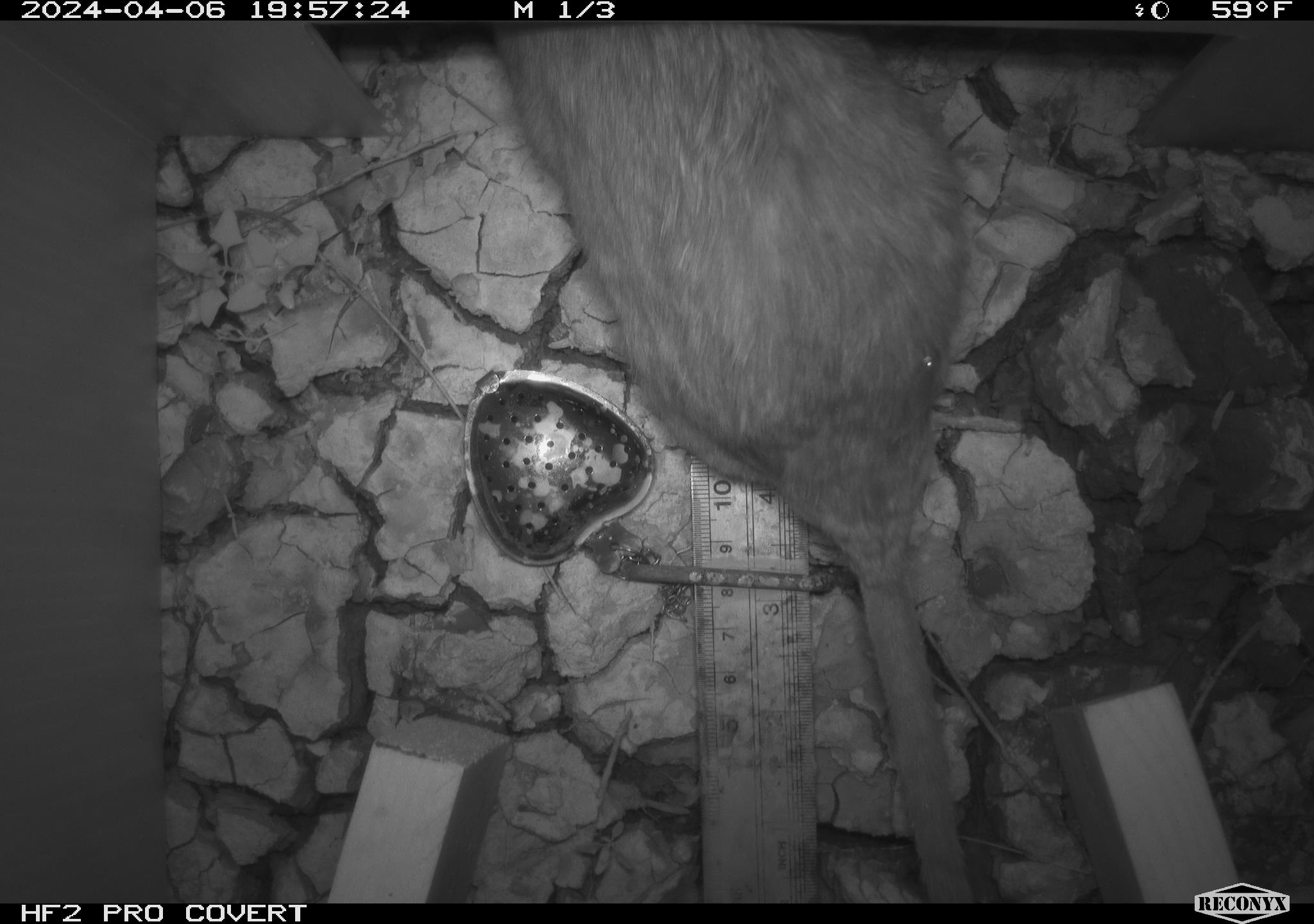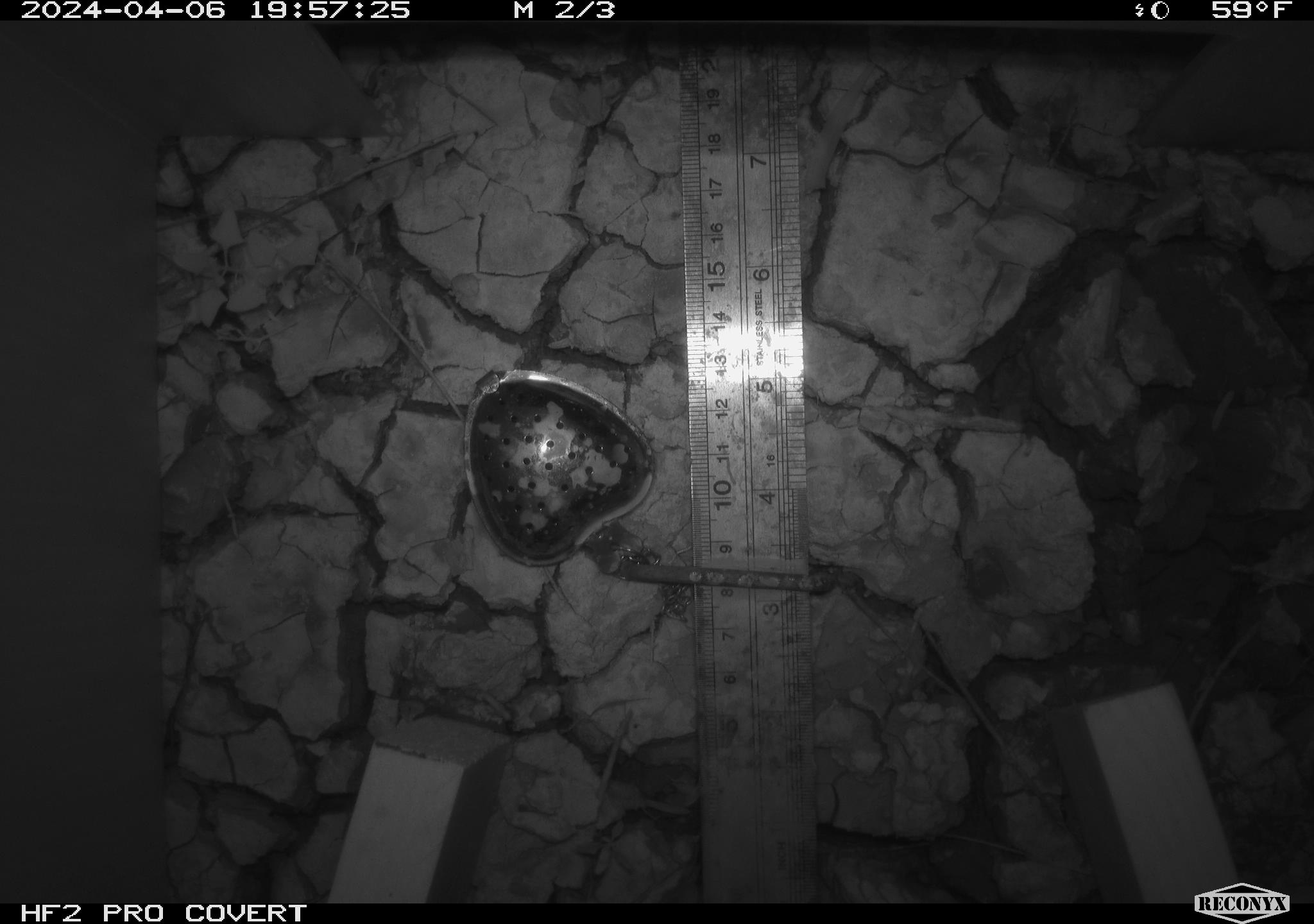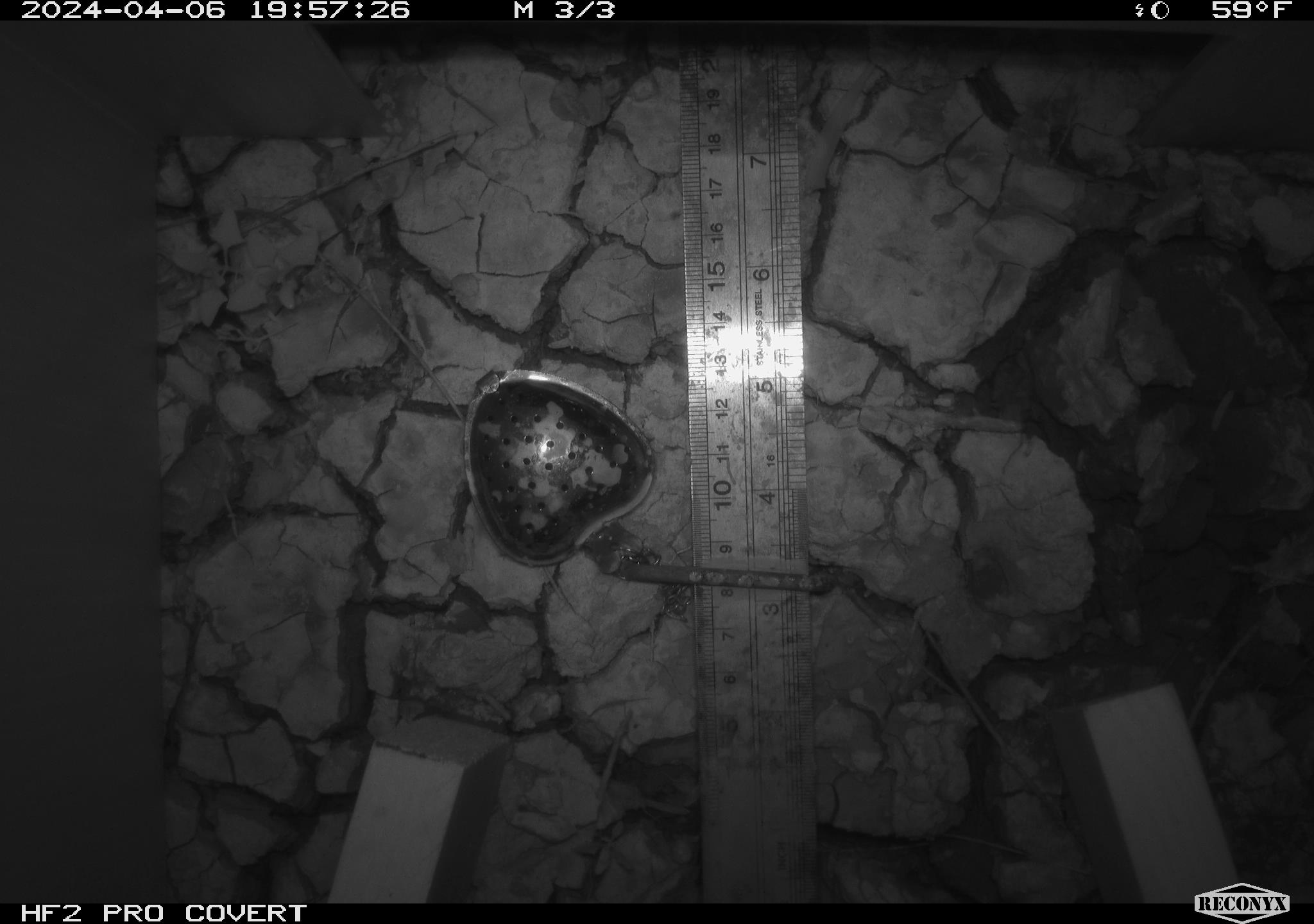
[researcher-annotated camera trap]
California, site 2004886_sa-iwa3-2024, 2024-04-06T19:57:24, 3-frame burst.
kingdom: Animalia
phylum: Chordata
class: Mammalia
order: Rodentia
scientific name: Rodentia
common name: woodrat or rat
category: woodrat or rat species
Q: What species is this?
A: Woodrat or rat species (woodrat or rat) (Rodentia).